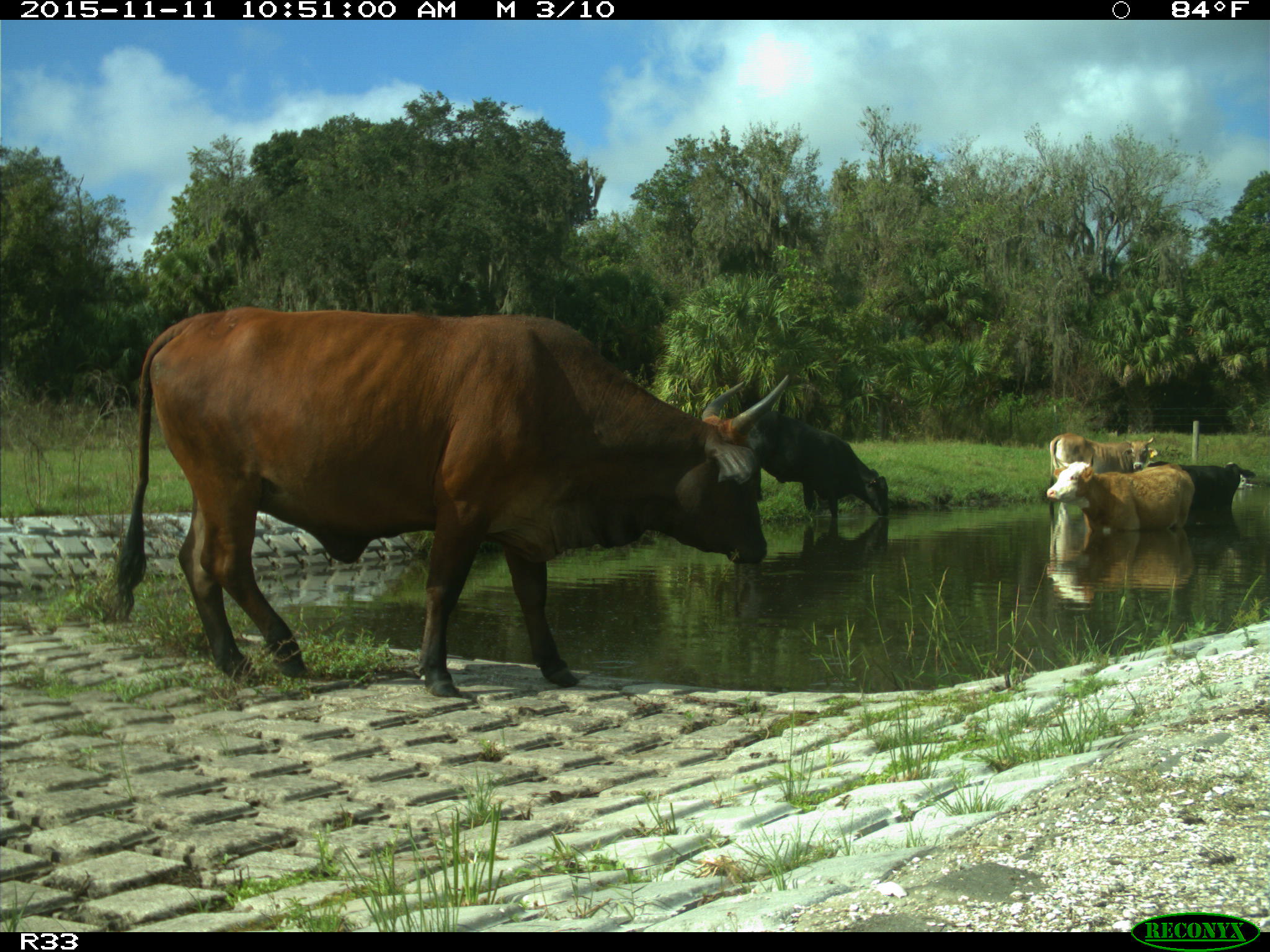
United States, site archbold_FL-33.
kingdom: Animalia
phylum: Chordata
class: Mammalia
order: Artiodactyla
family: Bovidae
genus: Bos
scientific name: Bos taurus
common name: domestic cow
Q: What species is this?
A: Bos taurus (domestic cow).